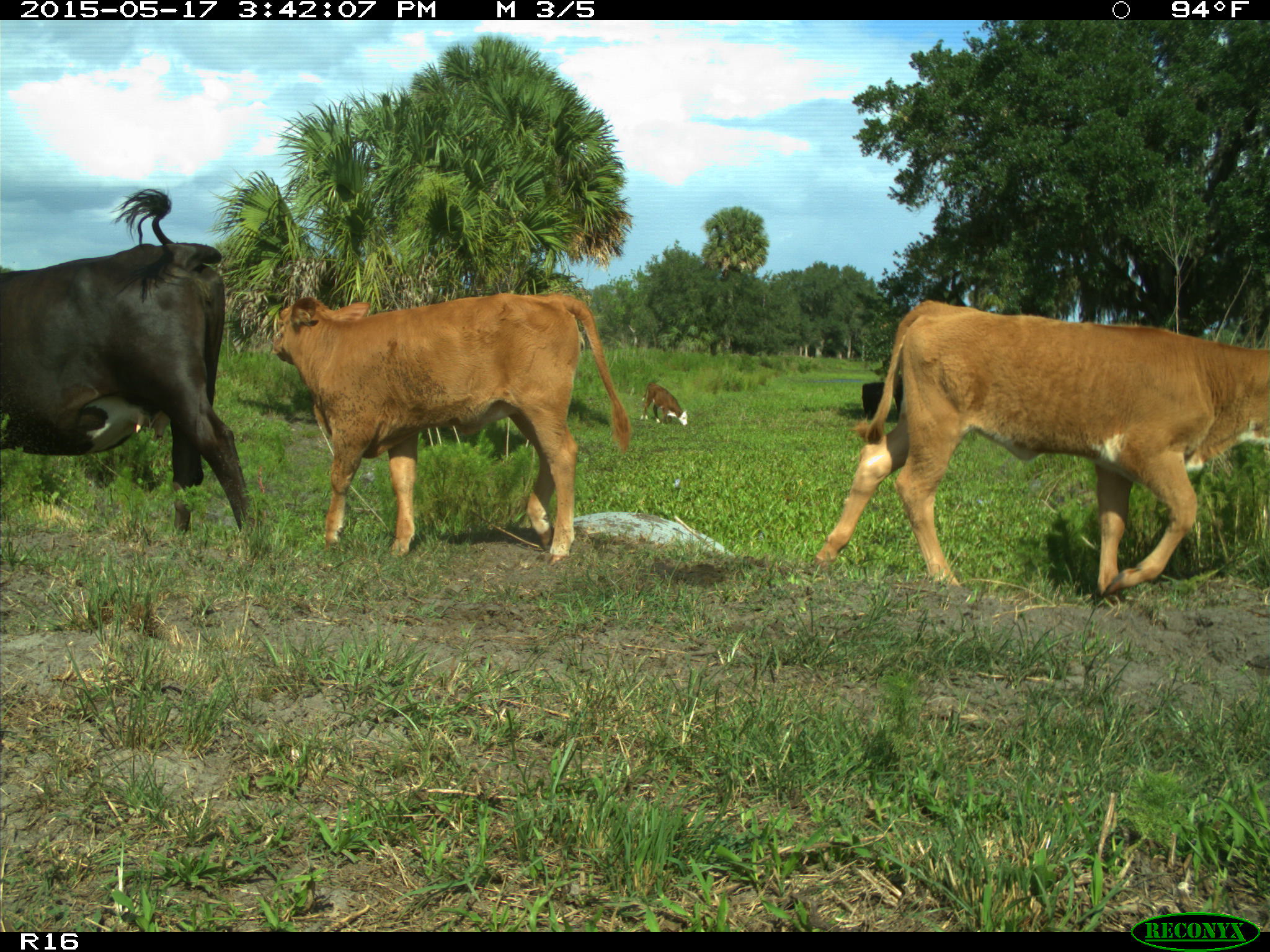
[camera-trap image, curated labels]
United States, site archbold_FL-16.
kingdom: Animalia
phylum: Chordata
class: Mammalia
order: Artiodactyla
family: Bovidae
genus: Bos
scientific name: Bos taurus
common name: domestic cow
Bos taurus (domestic cow).